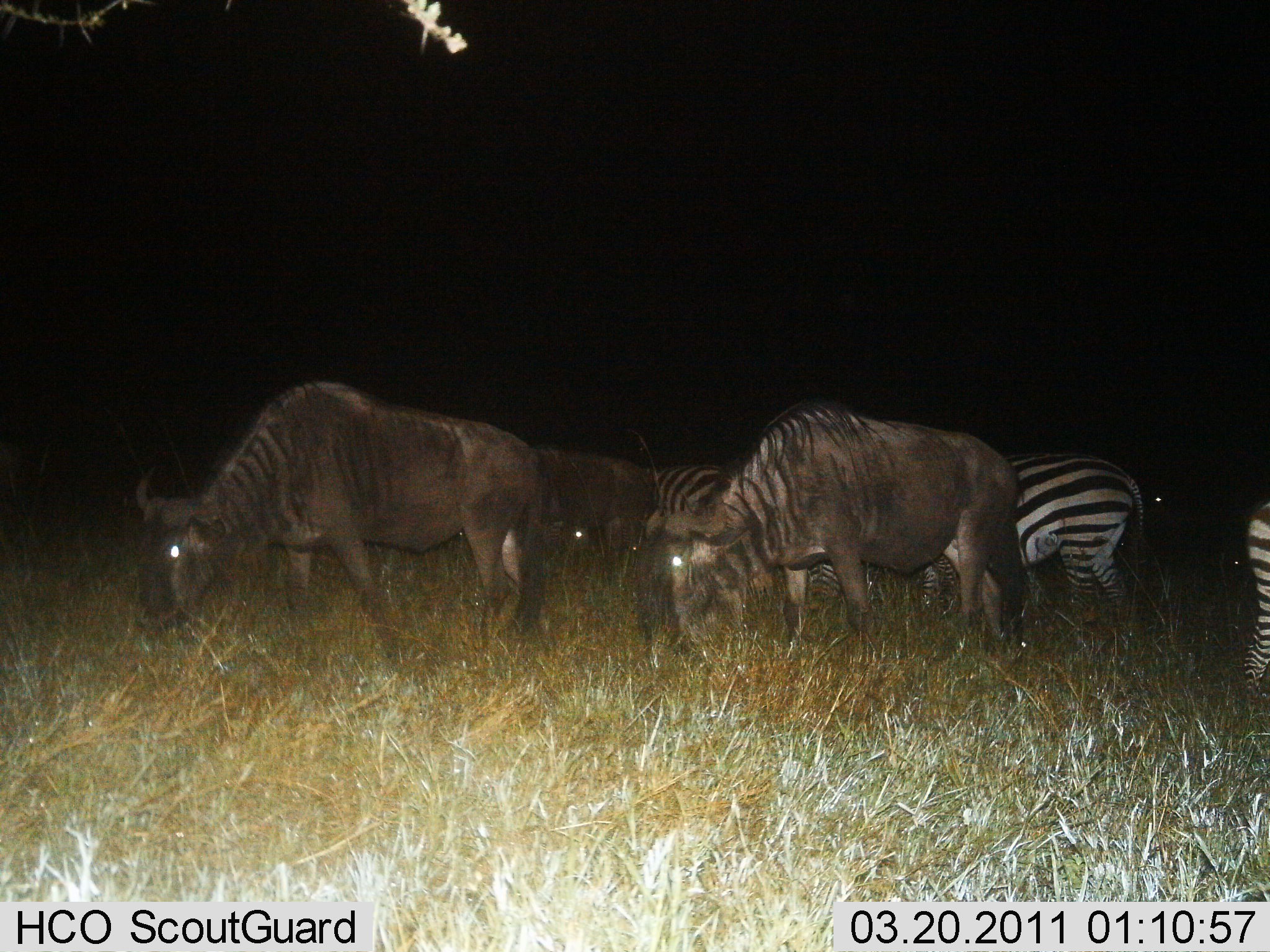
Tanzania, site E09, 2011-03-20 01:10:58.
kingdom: Animalia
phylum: Chordata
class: Mammalia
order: Artiodactyla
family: Bovidae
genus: Connochaetes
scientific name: Connochaetes taurinus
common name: blue wildebeest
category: wildebeest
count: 3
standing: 35%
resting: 0%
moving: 12%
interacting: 6%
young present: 0%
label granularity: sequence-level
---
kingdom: Animalia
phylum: Chordata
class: Mammalia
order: Perissodactyla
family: Equidae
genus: Equus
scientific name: Equus quagga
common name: plains zebra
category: zebra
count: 3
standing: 33%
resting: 0%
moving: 0%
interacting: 0%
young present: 0%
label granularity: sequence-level